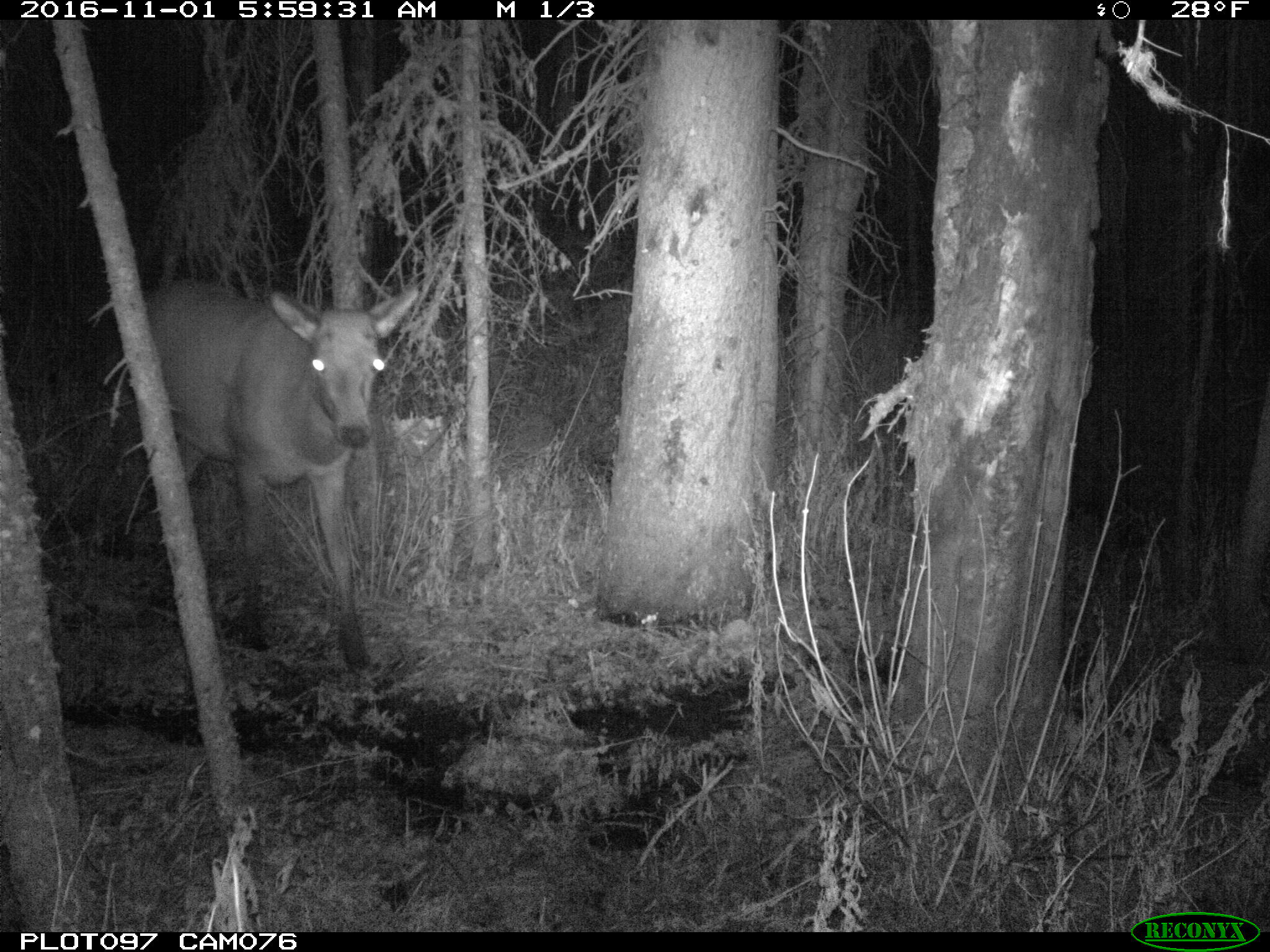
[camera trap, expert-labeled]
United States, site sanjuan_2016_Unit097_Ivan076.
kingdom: Animalia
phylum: Chordata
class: Mammalia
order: Artiodactyla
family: Cervidae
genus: Cervus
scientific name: Cervus elaphus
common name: red deer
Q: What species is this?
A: Cervus elaphus (red deer).